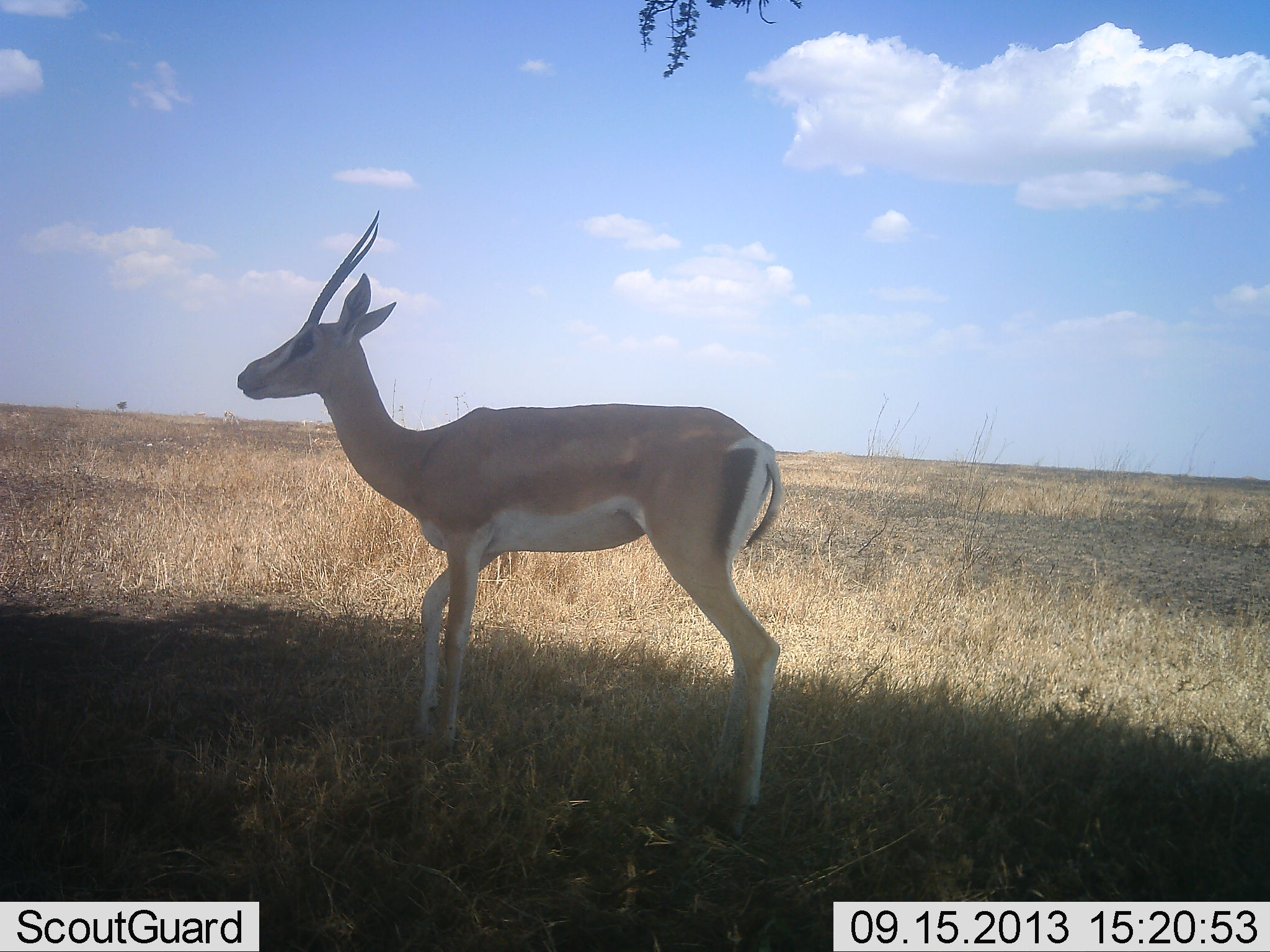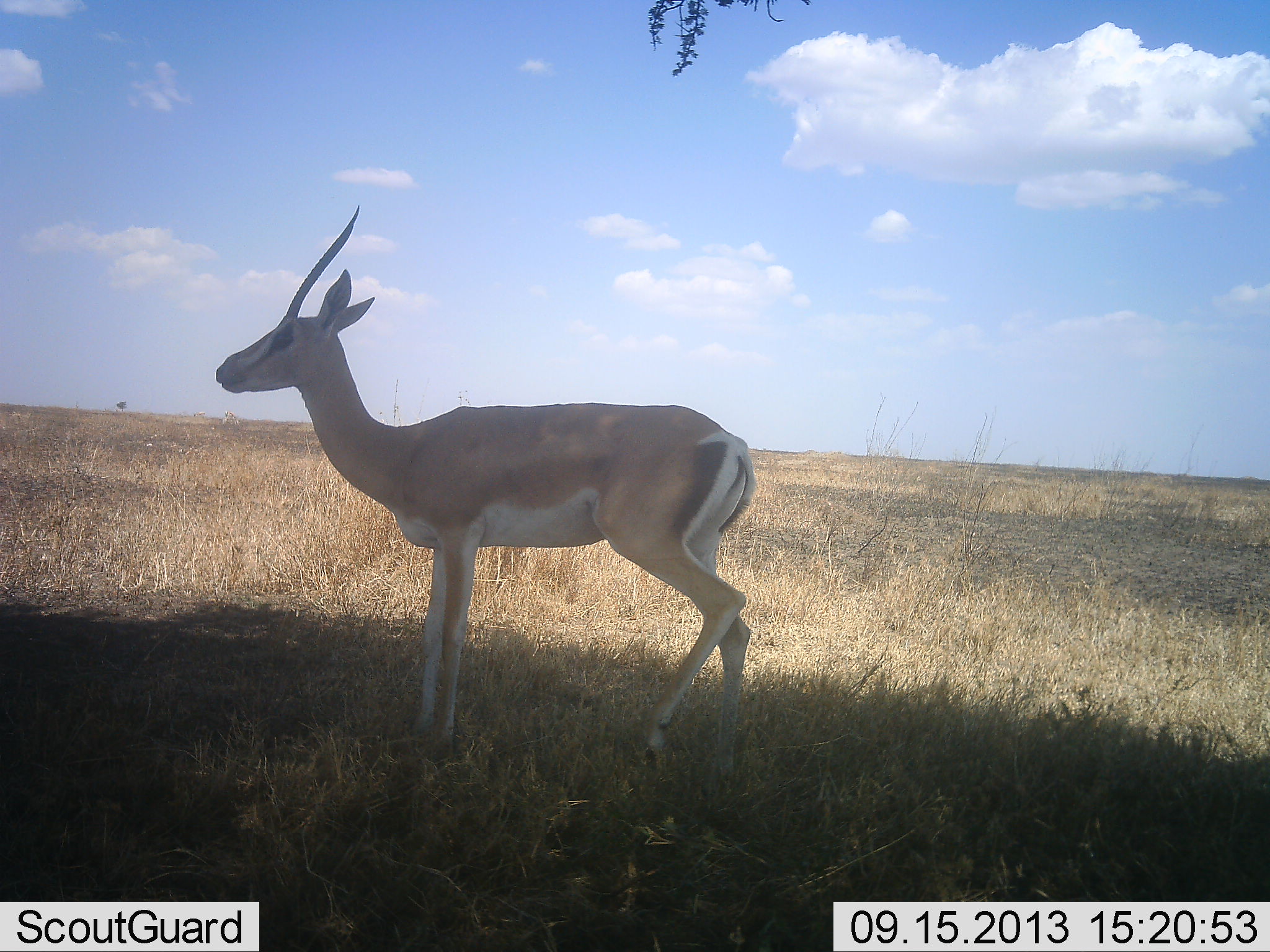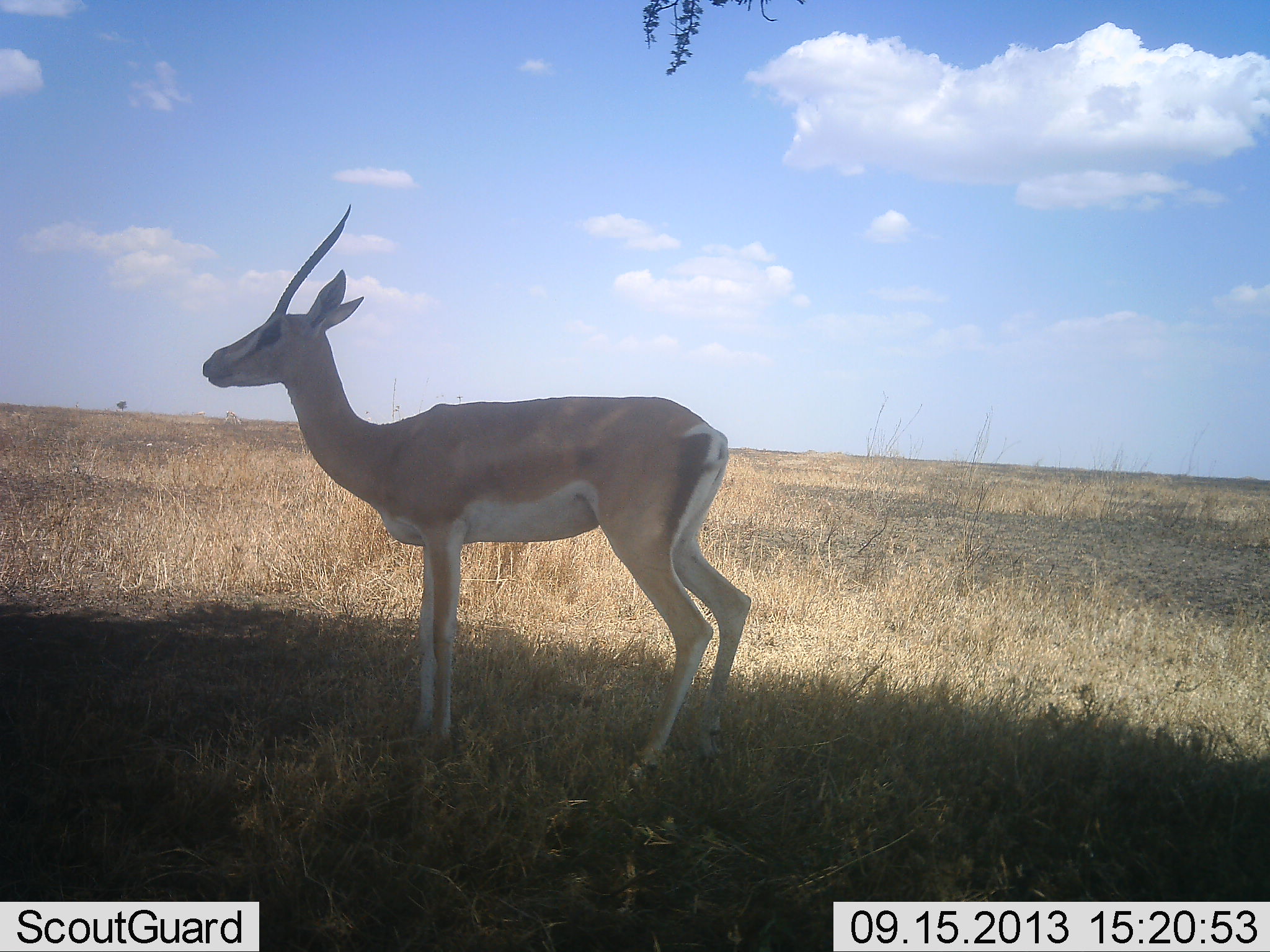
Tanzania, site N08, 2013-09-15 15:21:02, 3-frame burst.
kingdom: Animalia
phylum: Chordata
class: Mammalia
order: Artiodactyla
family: Bovidae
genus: Nanger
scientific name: Nanger granti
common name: grant's gazelle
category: gazellegrants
Gazellegrants (grant's gazelle) (Nanger granti), count 1. Behavior (volunteer vote fractions): standing 90%, resting 0%, moving 10%, interacting 0%. Young present (vote fraction): 0%. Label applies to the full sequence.